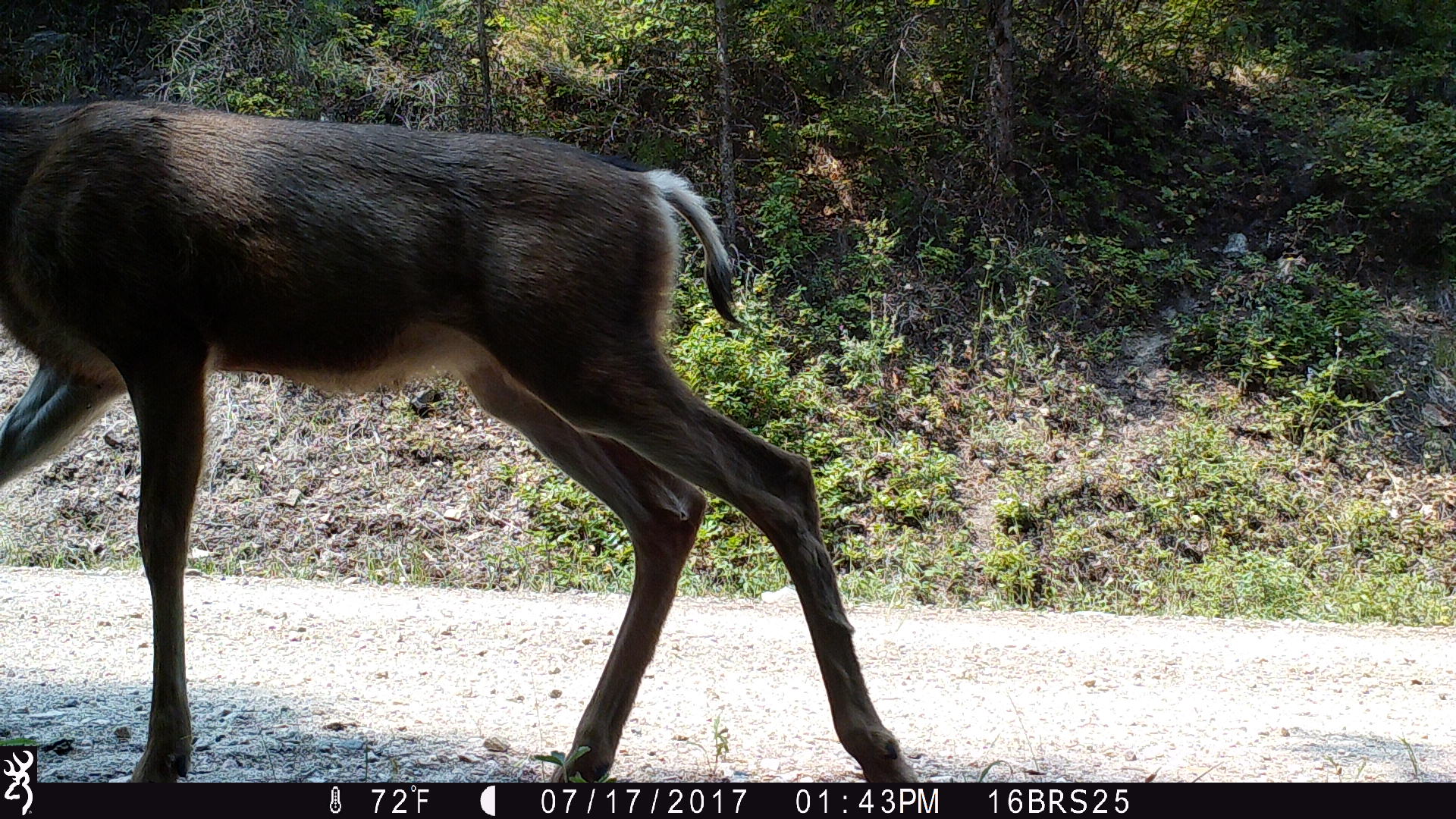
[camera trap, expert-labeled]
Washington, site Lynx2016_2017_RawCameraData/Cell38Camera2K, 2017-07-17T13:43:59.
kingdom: Animalia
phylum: Chordata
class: Mammalia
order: Artiodactyla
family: Cervidae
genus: Odocoileus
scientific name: Odocoileus hemionus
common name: mule deer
Odocoileus hemionus (mule deer). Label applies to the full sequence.